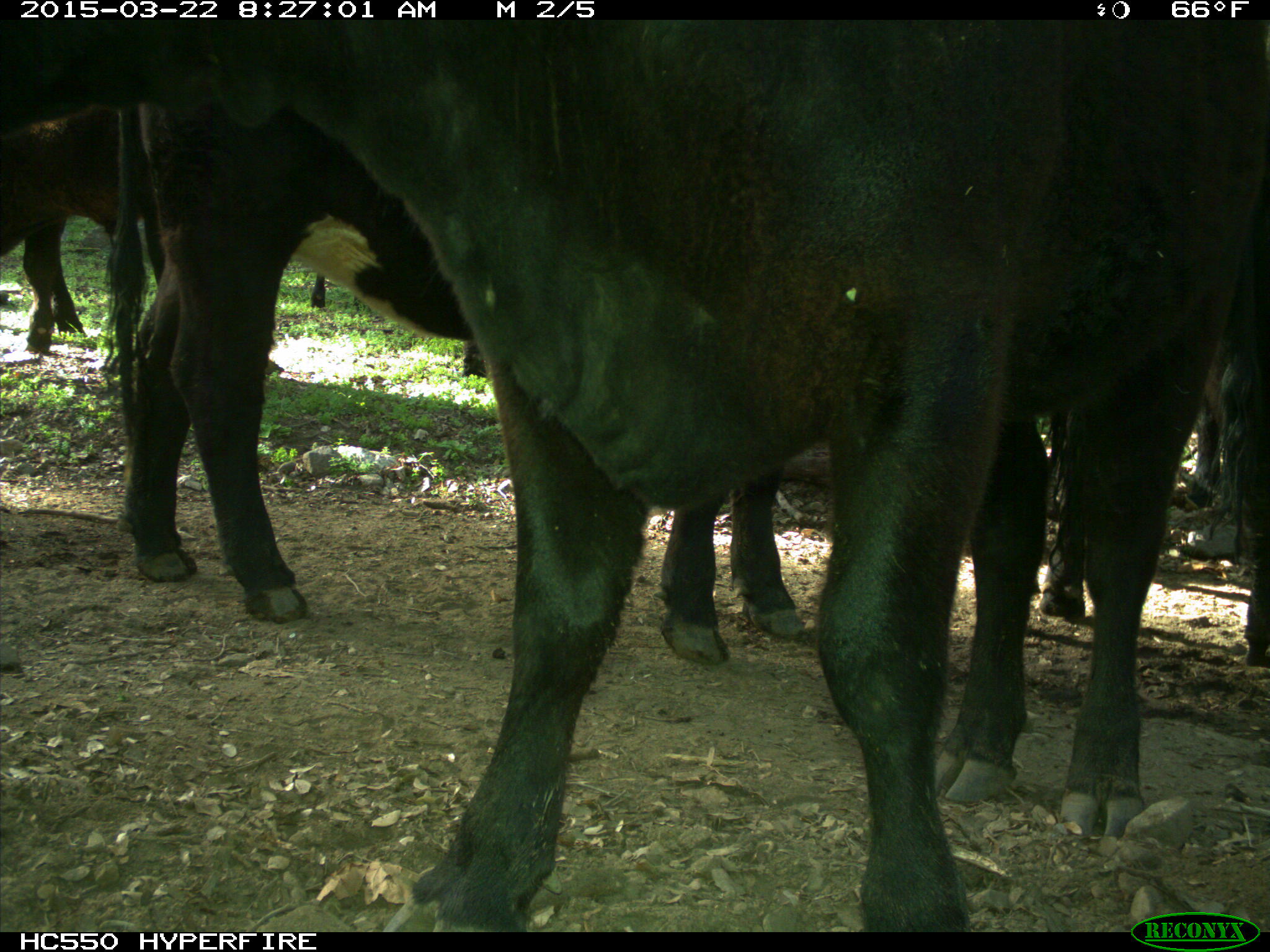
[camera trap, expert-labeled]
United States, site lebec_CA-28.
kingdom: Animalia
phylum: Chordata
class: Mammalia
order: Artiodactyla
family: Bovidae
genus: Bos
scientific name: Bos taurus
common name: domestic cow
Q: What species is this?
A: Bos taurus (domestic cow).